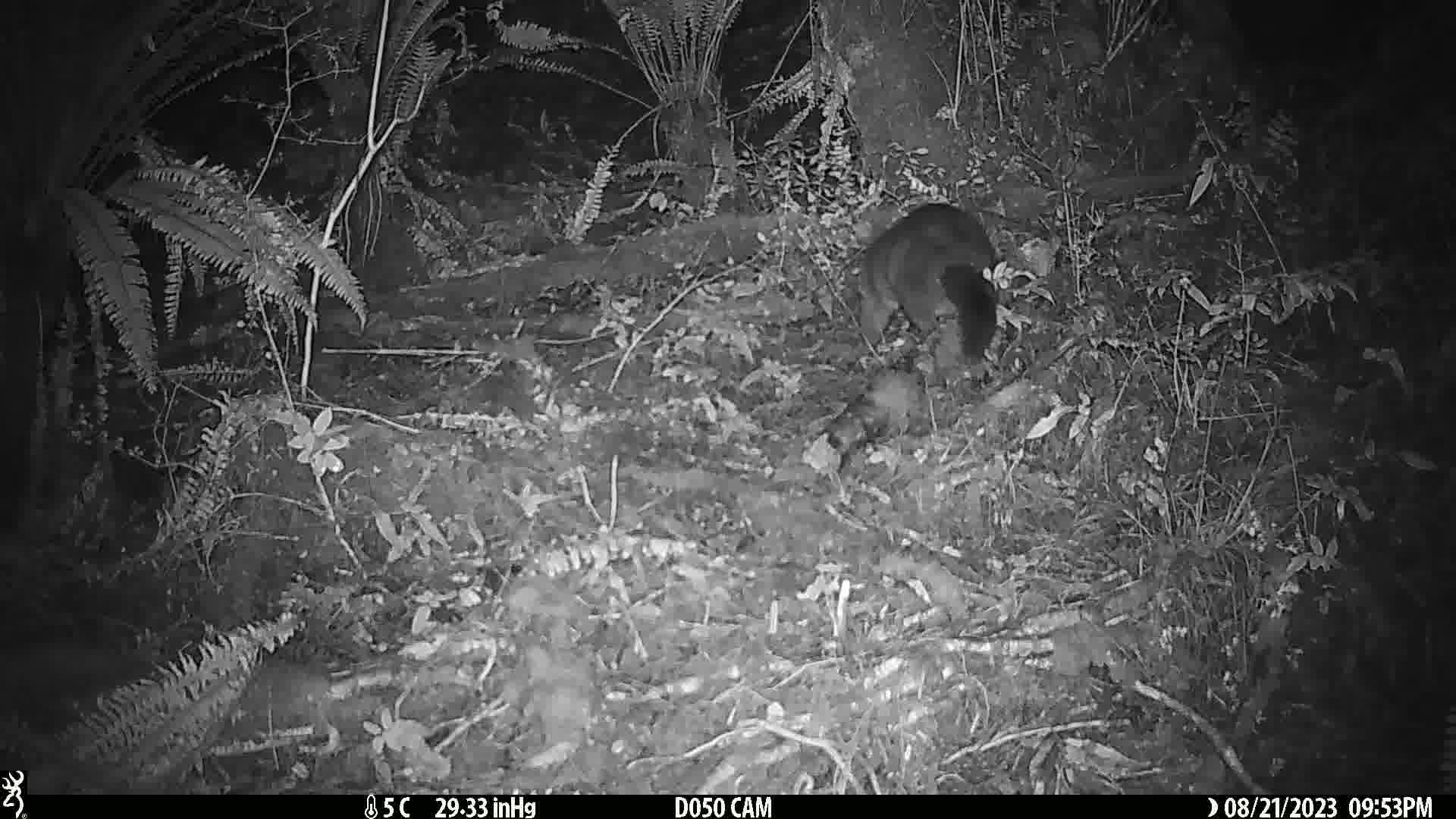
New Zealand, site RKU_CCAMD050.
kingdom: Animalia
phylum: Chordata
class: Mammalia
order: Diprotodontia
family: Phalangeridae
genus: Trichosurus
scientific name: Trichosurus vulpecula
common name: common brushtail possum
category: possum